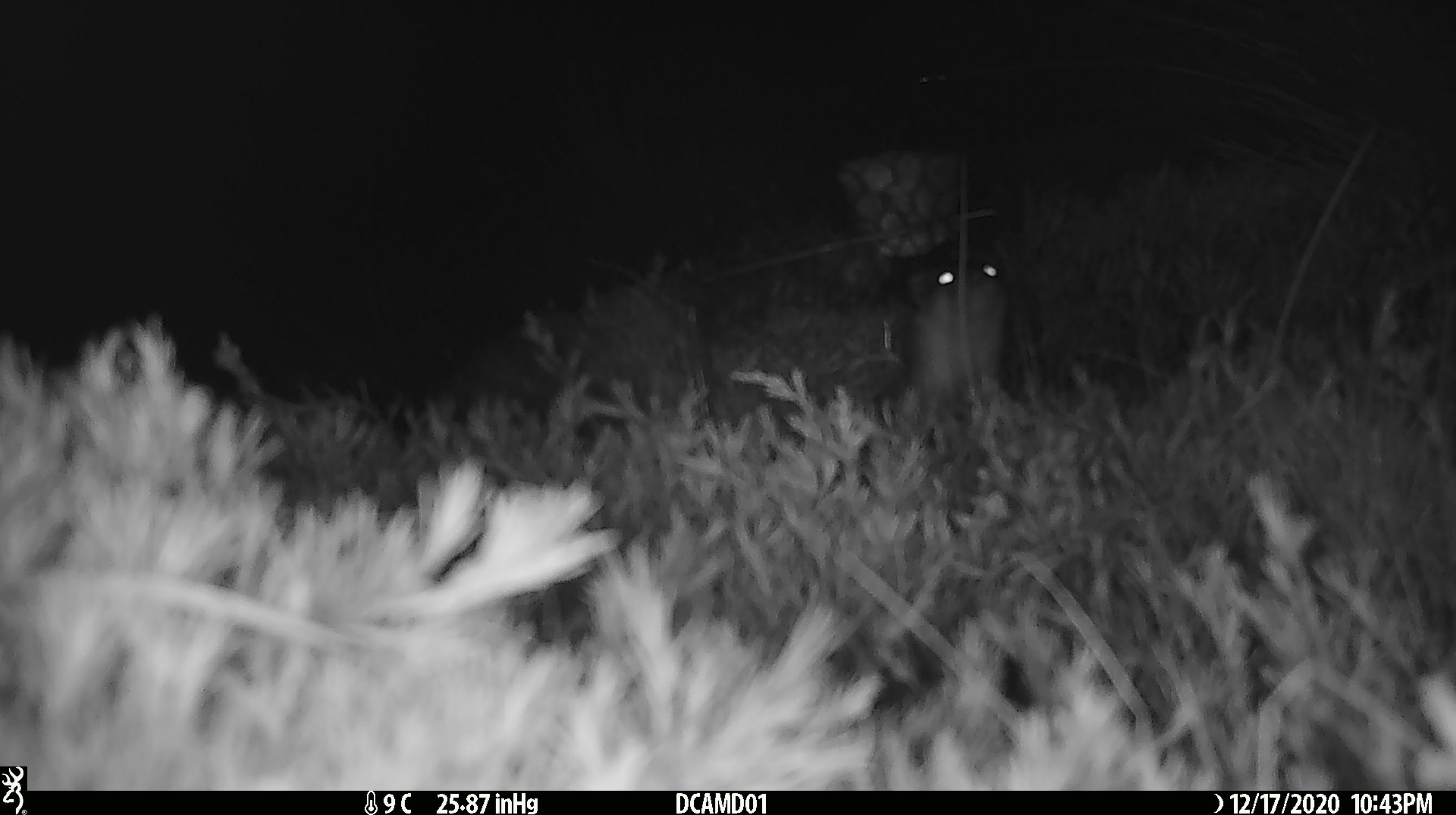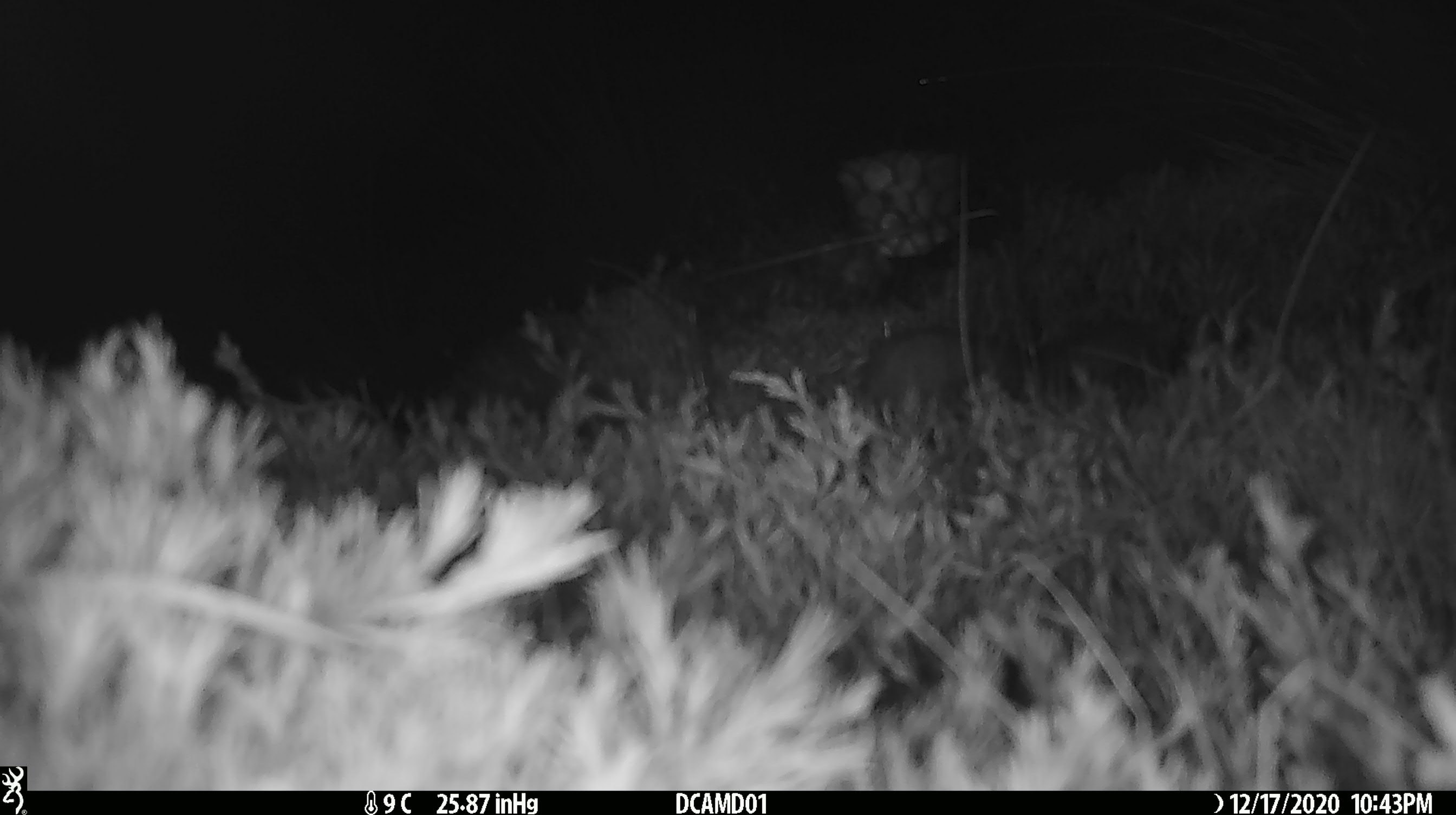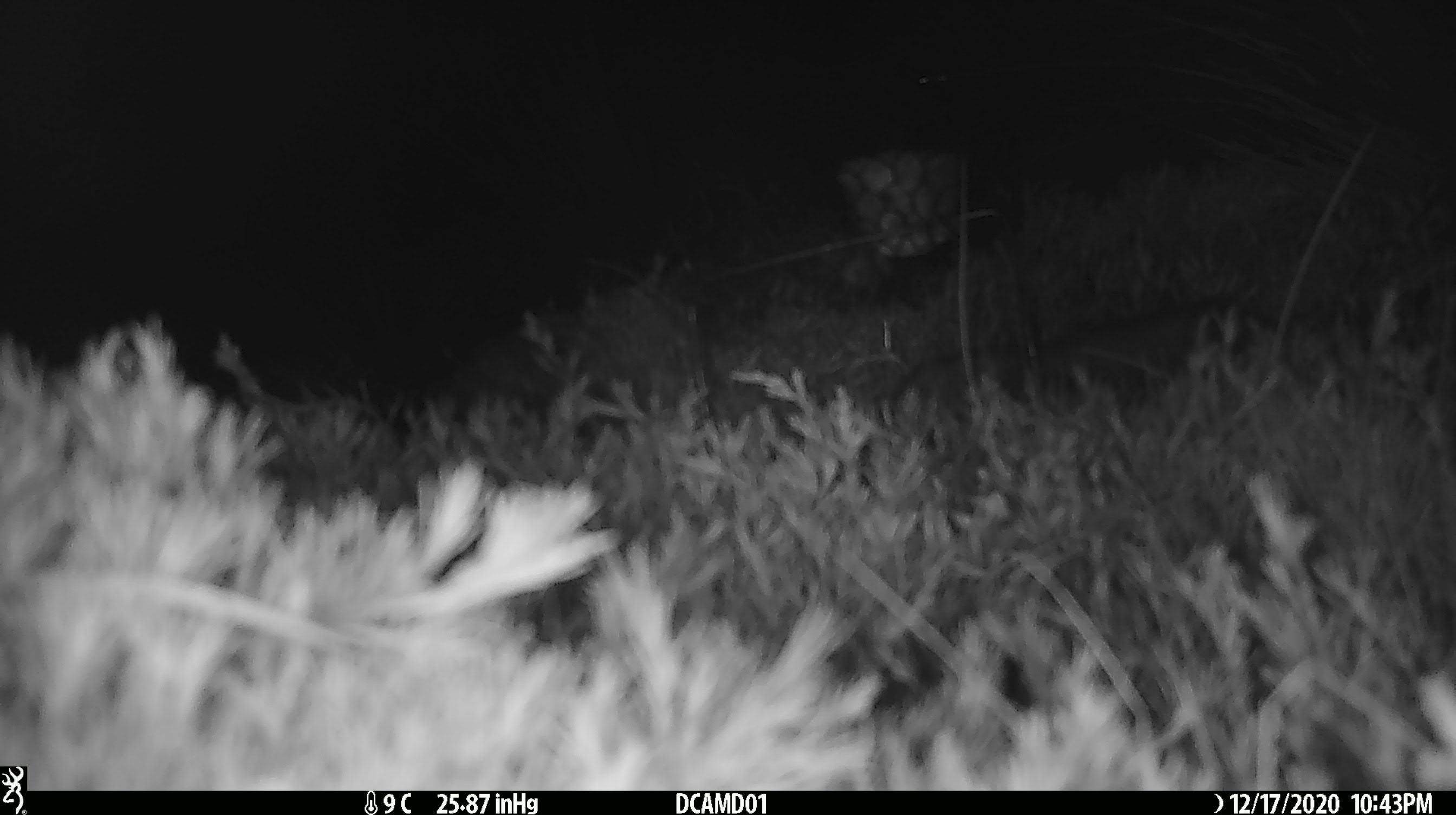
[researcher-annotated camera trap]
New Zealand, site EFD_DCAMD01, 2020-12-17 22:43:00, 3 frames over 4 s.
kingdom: Animalia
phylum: Chordata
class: Mammalia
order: Carnivora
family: Mustelidae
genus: Mustela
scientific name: Mustela erminea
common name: stoat